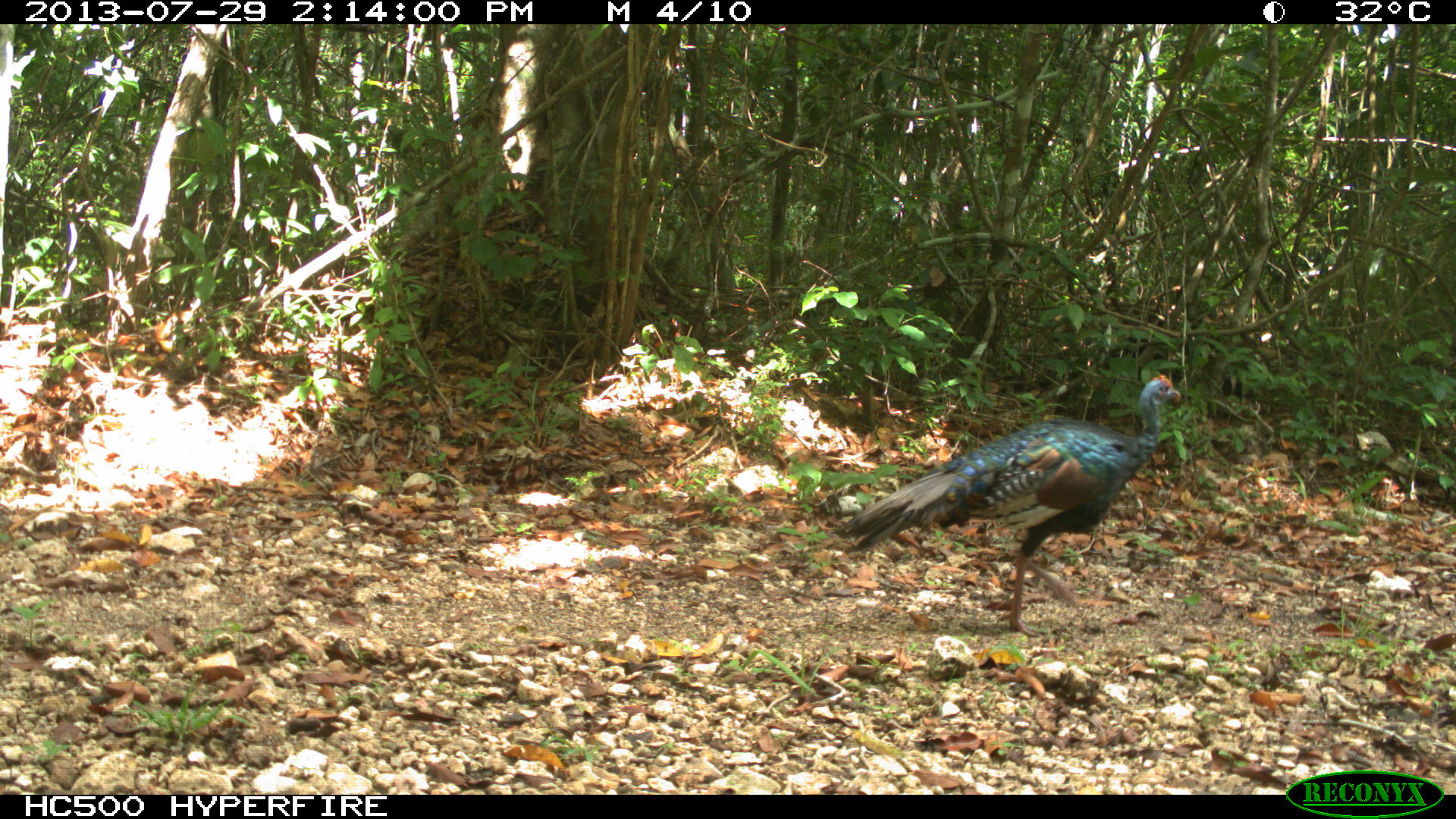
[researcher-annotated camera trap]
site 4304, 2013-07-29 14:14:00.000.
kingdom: Animalia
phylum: Chordata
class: Aves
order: Galliformes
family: Phasianidae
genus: Meleagris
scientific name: Meleagris ocellata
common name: ocellated turkey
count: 1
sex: male